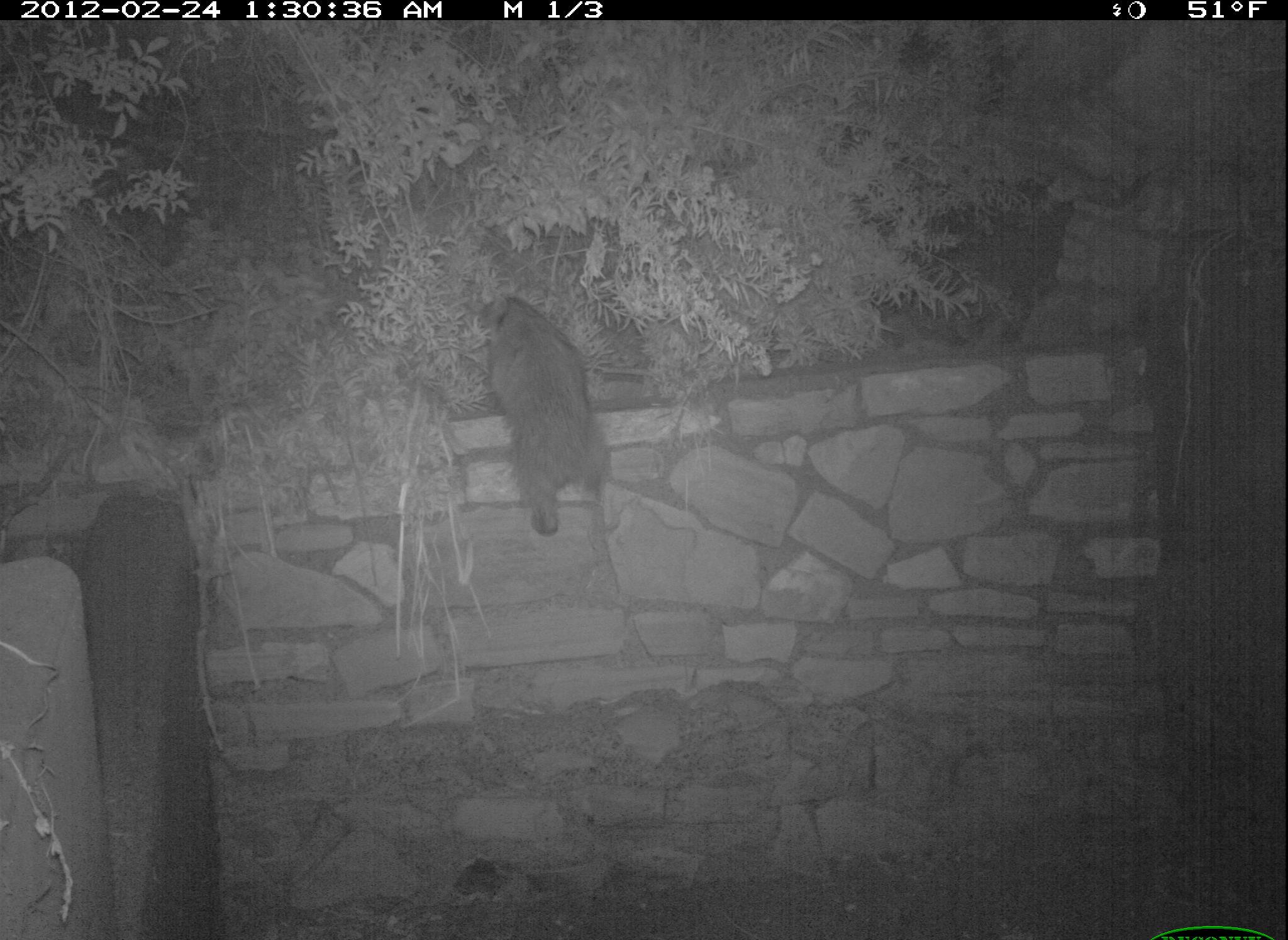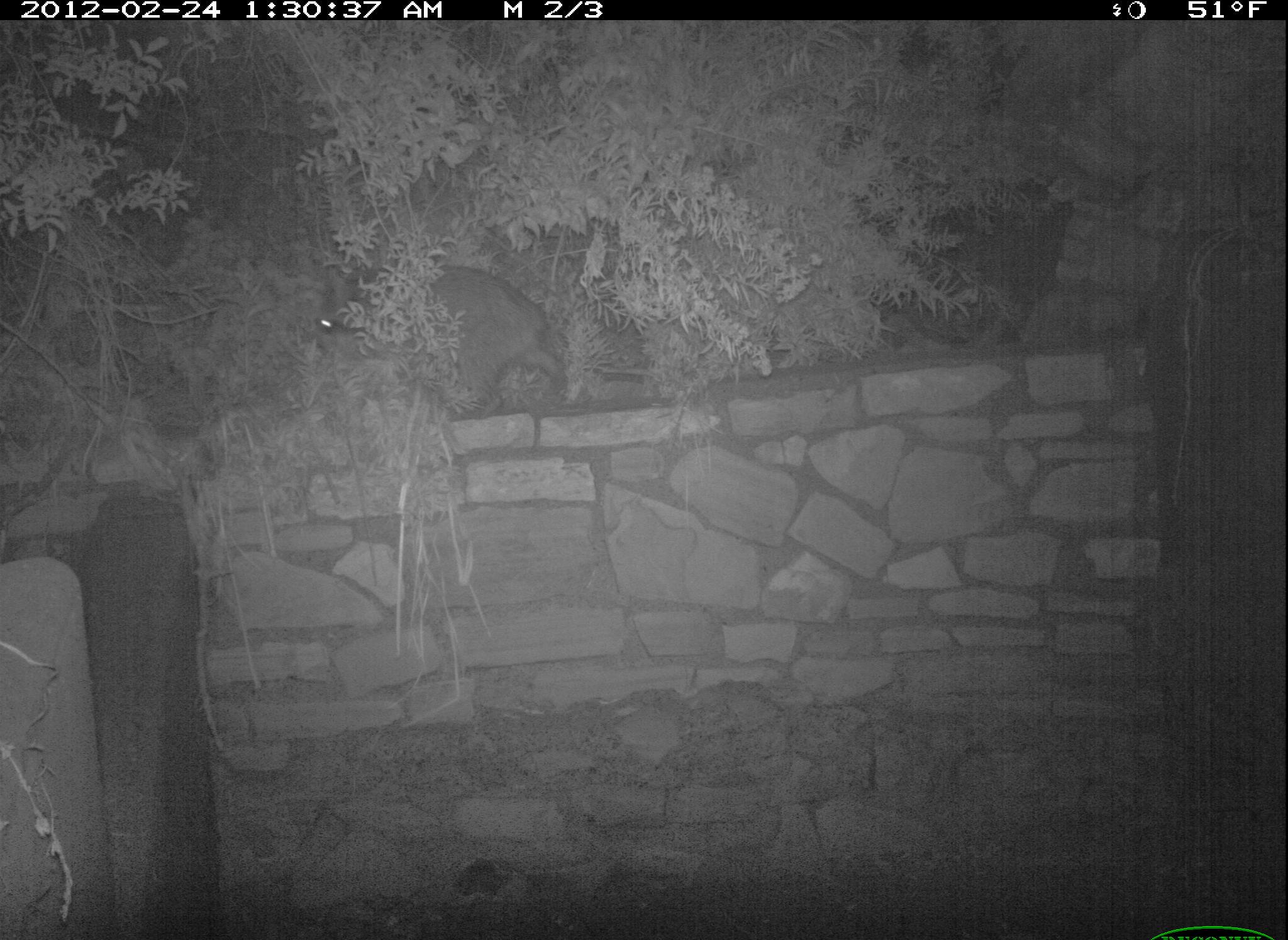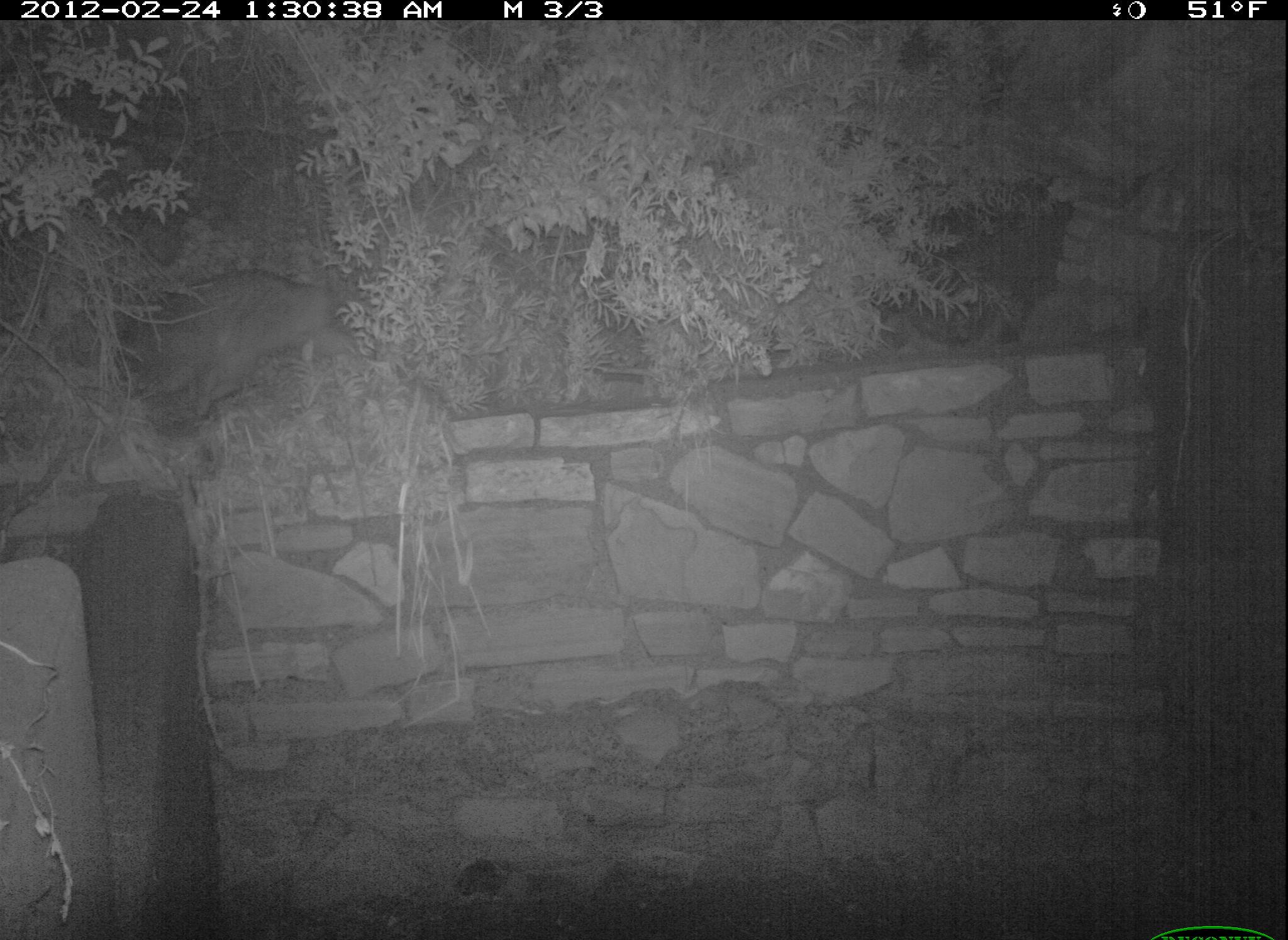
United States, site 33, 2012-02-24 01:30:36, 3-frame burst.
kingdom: Animalia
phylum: Chordata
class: Mammalia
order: Carnivora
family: Procyonidae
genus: Procyon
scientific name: Procyon lotor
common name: raccoon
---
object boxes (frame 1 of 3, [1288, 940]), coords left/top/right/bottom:
raccoon: 463/283/627/553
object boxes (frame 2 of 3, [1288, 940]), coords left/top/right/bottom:
raccoon: 312/259/575/419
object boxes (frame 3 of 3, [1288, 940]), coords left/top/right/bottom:
raccoon: 107/260/368/429